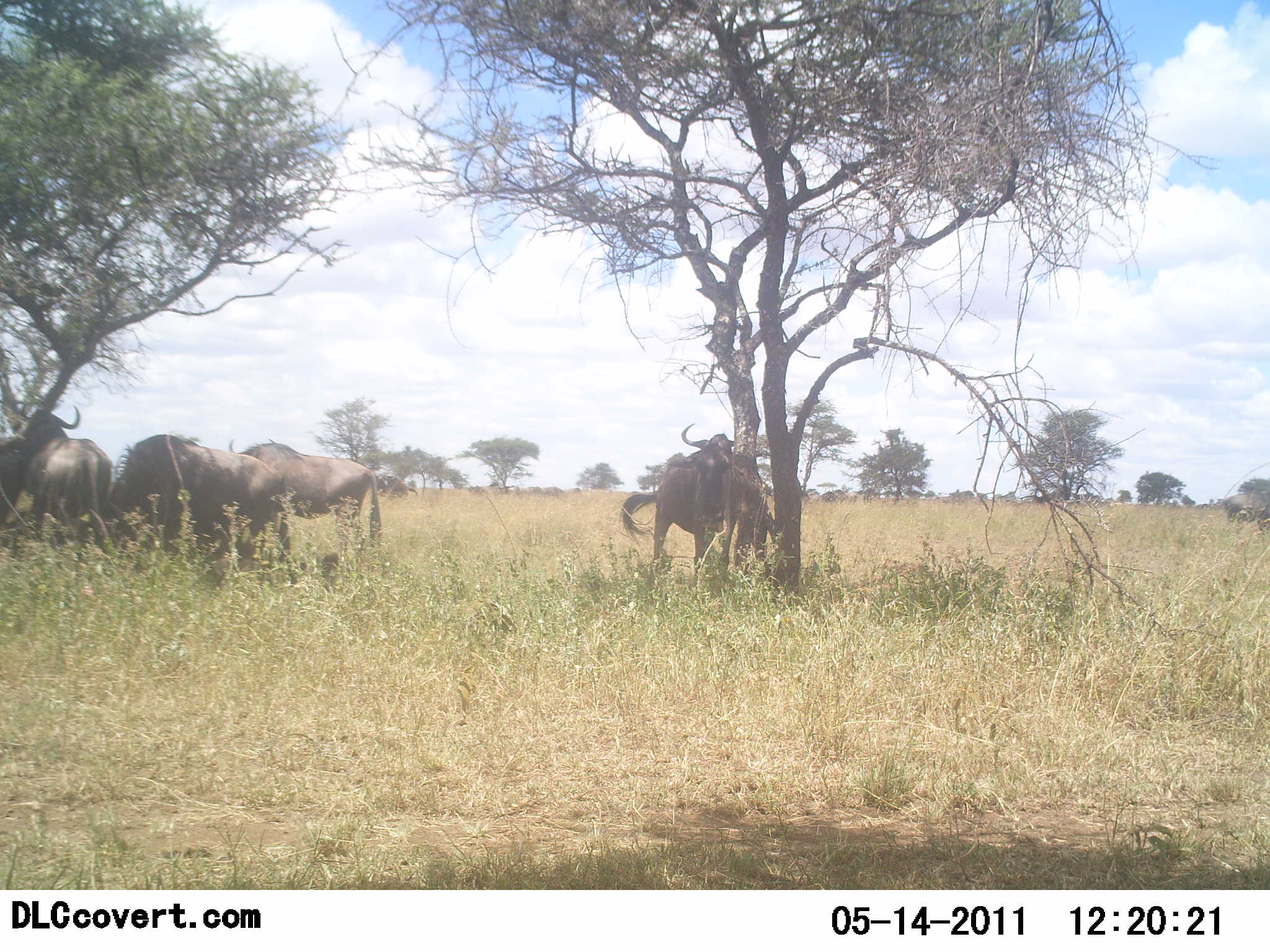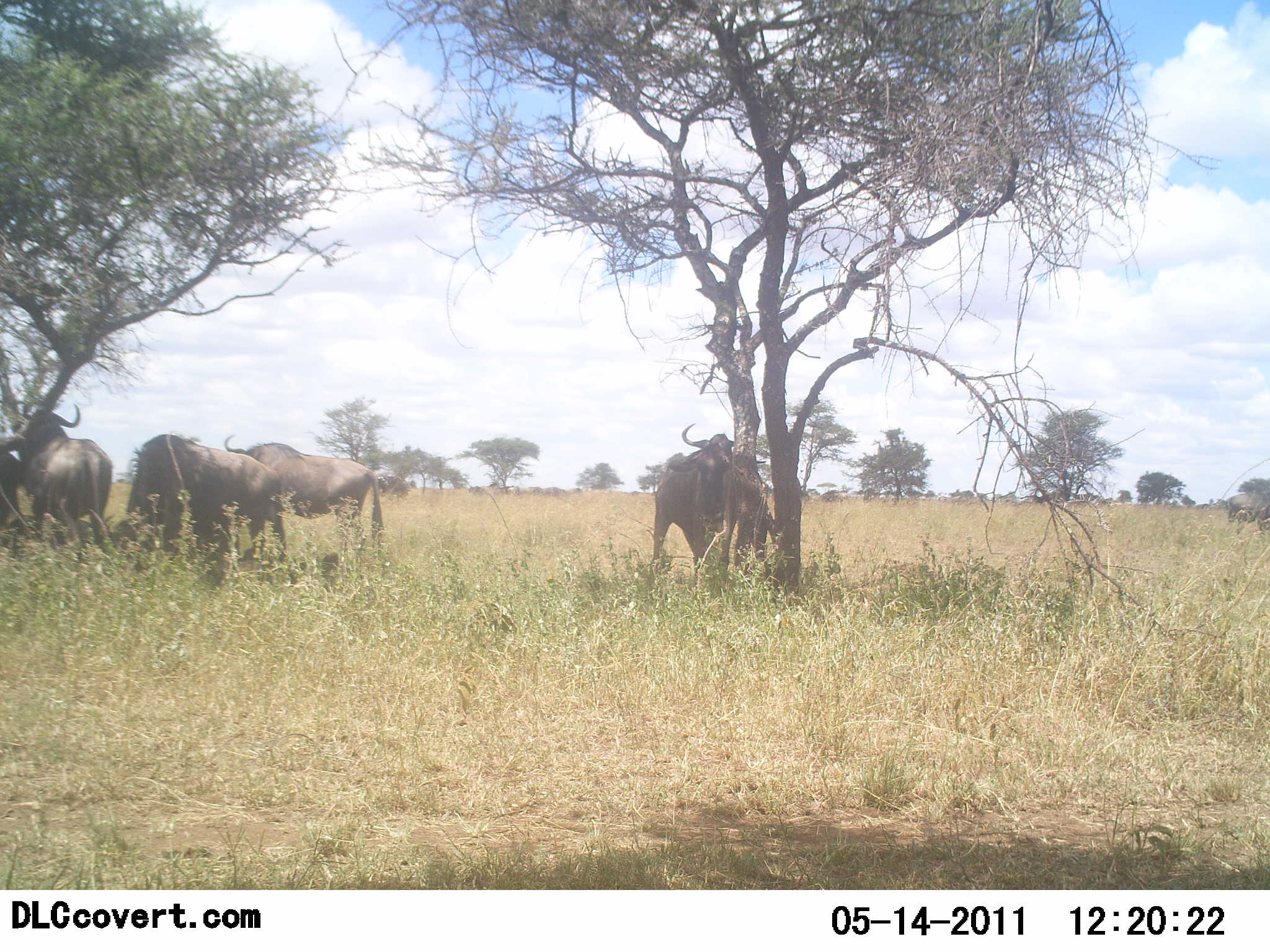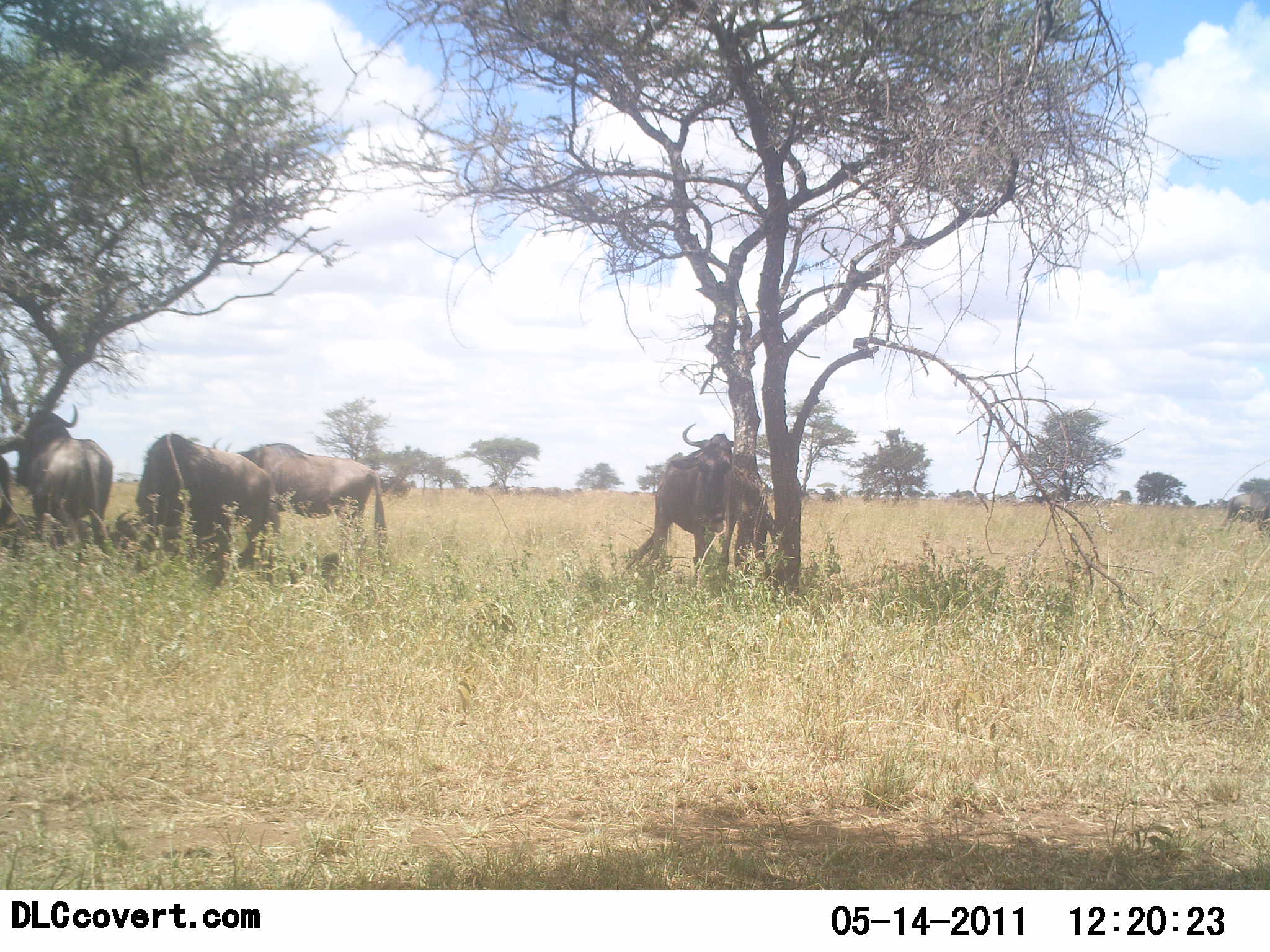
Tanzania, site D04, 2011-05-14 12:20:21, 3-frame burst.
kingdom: Animalia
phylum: Chordata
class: Mammalia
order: Artiodactyla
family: Bovidae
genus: Connochaetes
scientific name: Connochaetes taurinus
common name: blue wildebeest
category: wildebeest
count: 6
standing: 83%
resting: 50%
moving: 8%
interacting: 0%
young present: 0%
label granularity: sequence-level